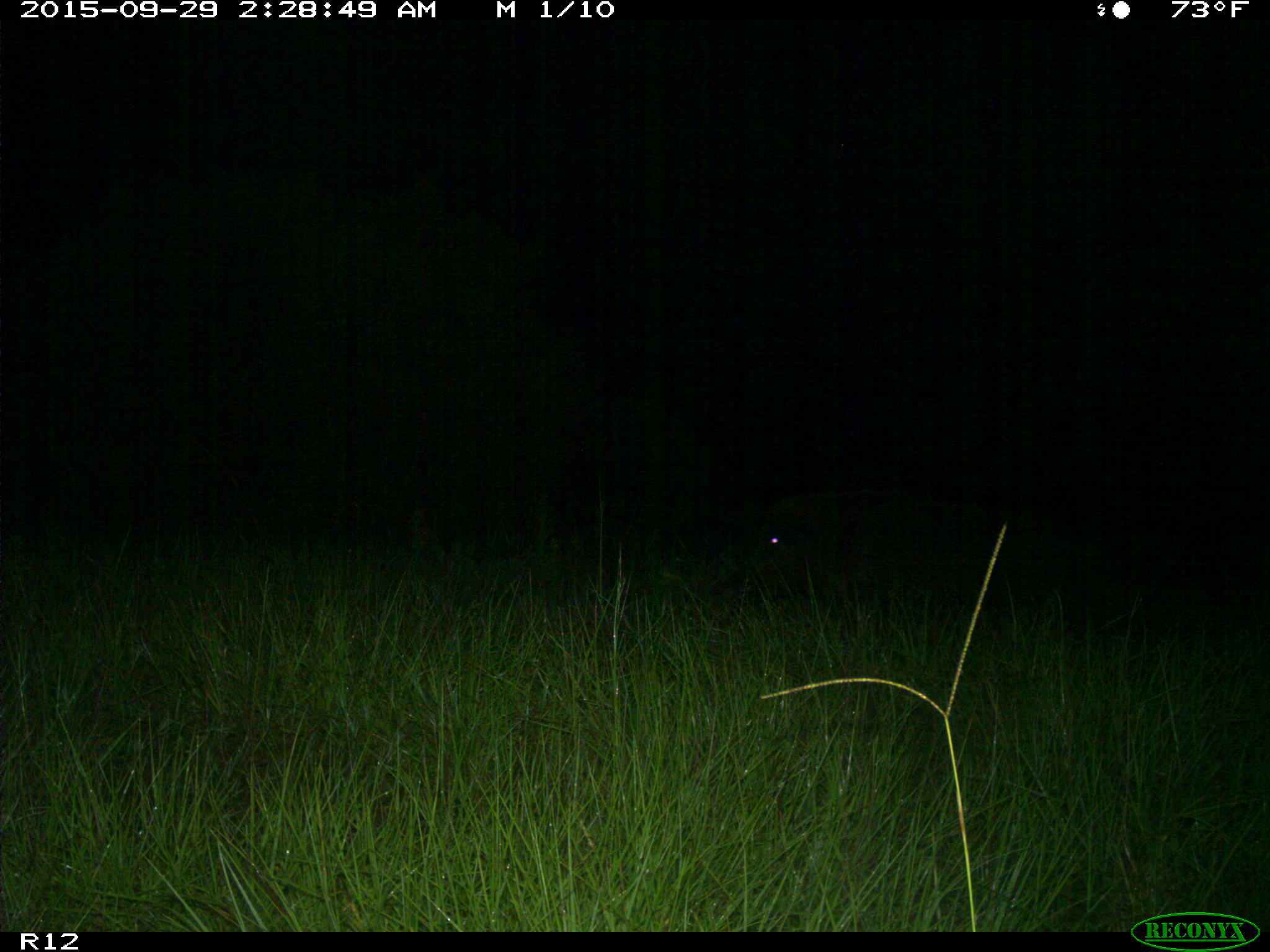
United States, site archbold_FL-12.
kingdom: Animalia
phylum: Chordata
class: Mammalia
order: Artiodactyla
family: Suidae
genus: Sus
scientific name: Sus scrofa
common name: wild boar